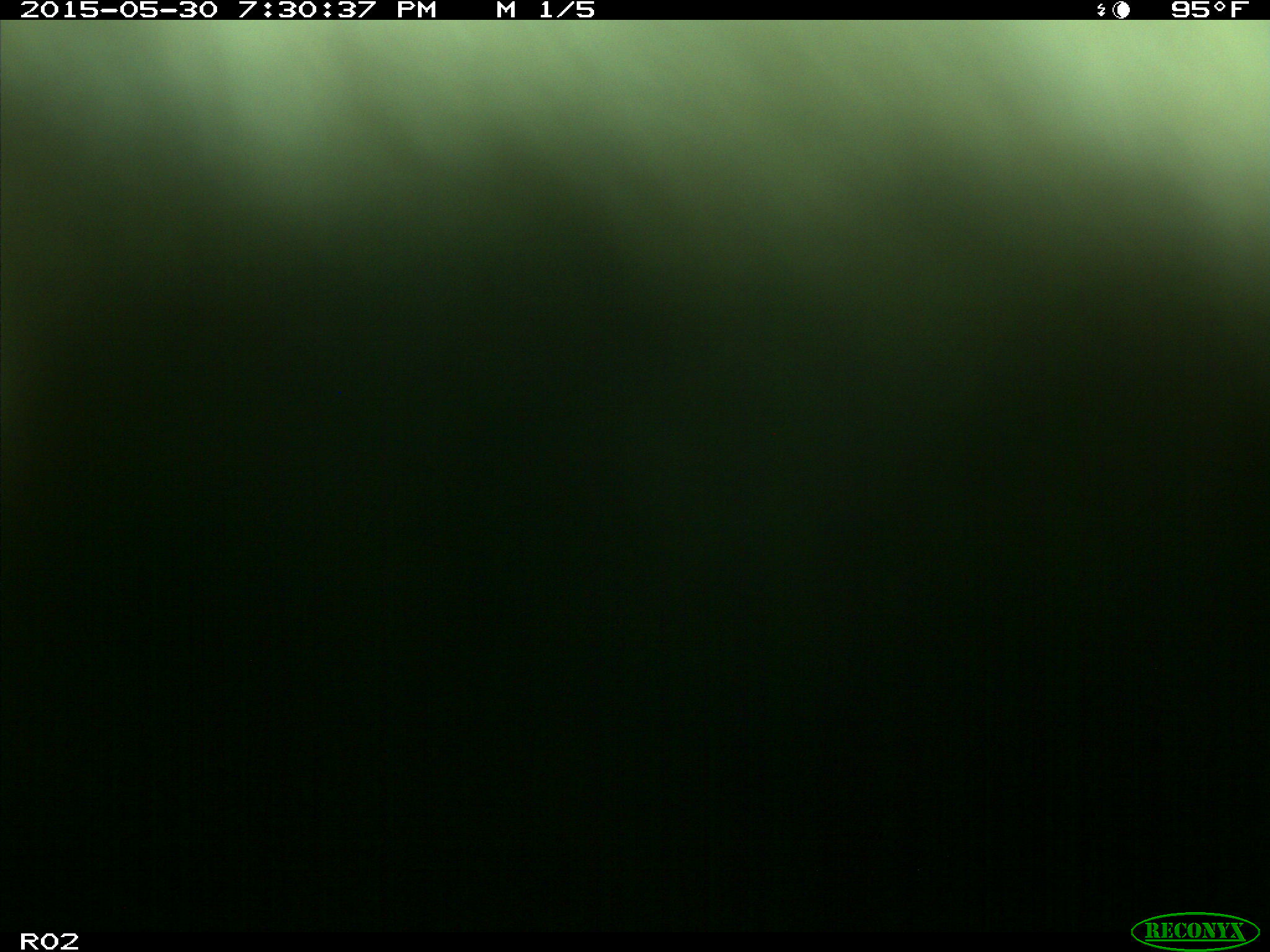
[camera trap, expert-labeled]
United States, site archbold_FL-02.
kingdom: Animalia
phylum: Chordata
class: Mammalia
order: Artiodactyla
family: Bovidae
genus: Bos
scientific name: Bos taurus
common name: domestic cow